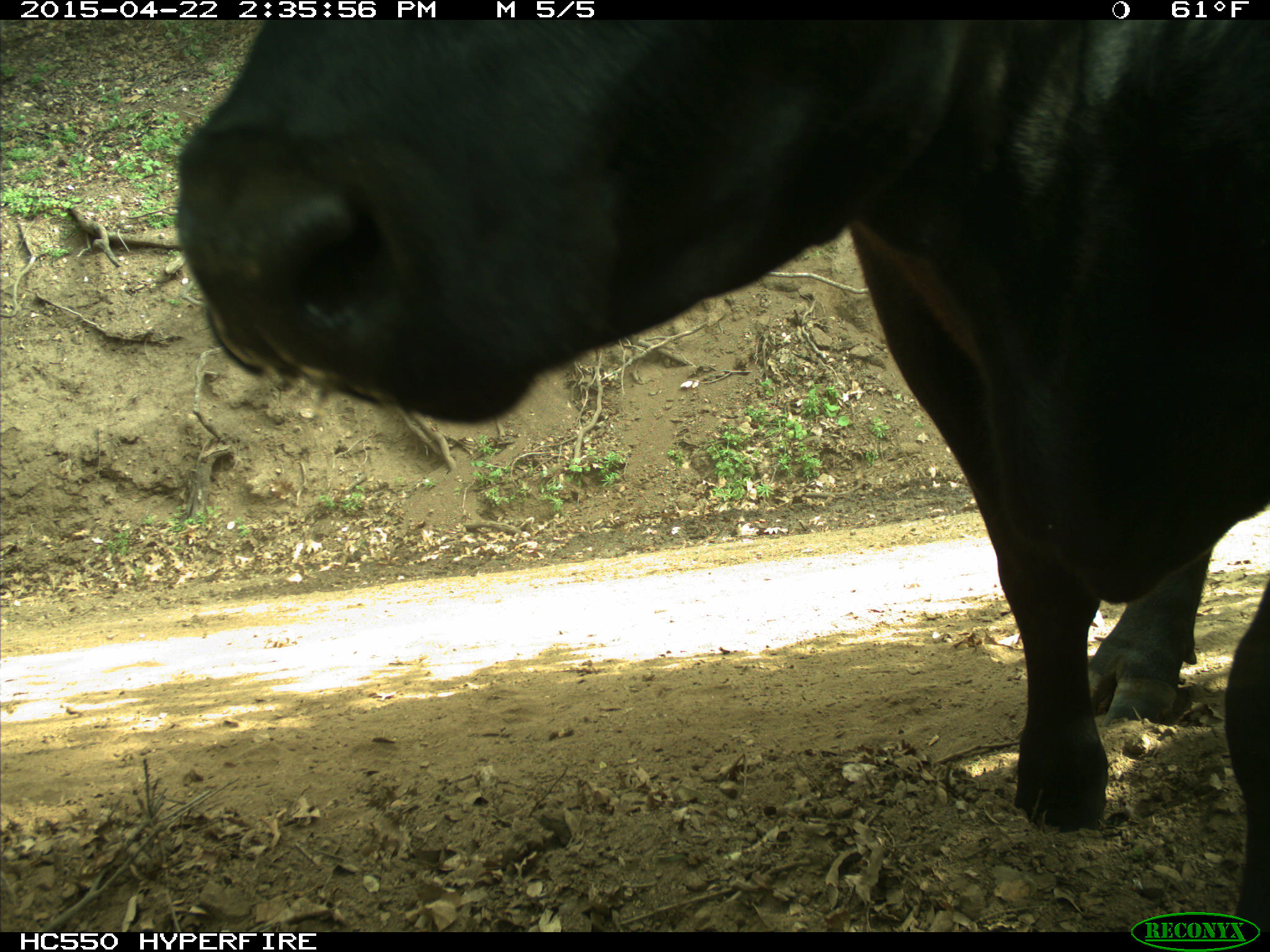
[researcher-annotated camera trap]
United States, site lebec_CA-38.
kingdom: Animalia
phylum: Chordata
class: Mammalia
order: Artiodactyla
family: Bovidae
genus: Bos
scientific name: Bos taurus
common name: domestic cow